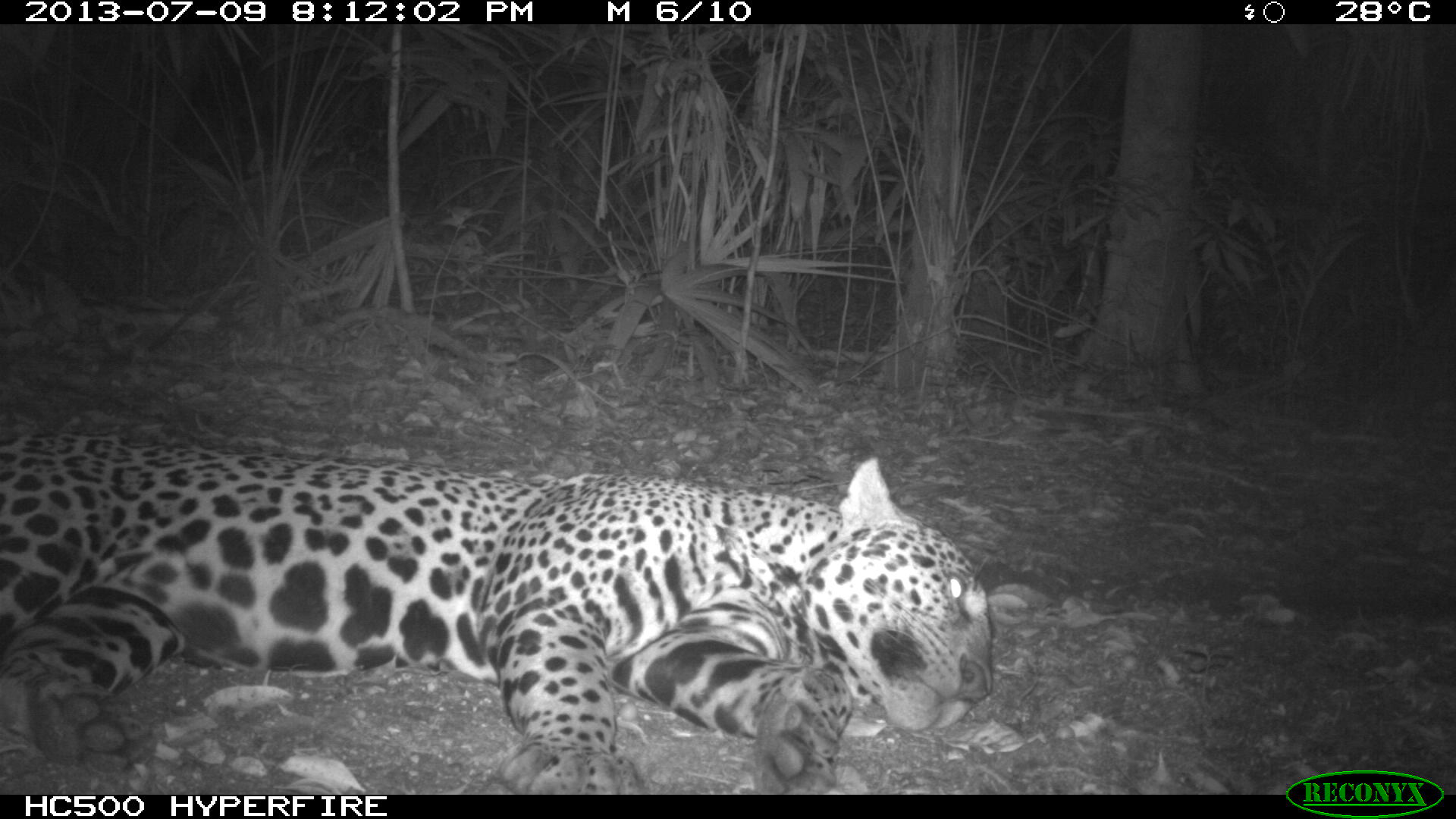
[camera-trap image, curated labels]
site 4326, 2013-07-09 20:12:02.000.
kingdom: Animalia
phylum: Chordata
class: Mammalia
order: Carnivora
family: Felidae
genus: Panthera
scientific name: Panthera onca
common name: jaguar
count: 1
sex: male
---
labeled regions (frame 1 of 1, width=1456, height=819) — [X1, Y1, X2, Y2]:
panthera onca: [1, 430, 991, 792]